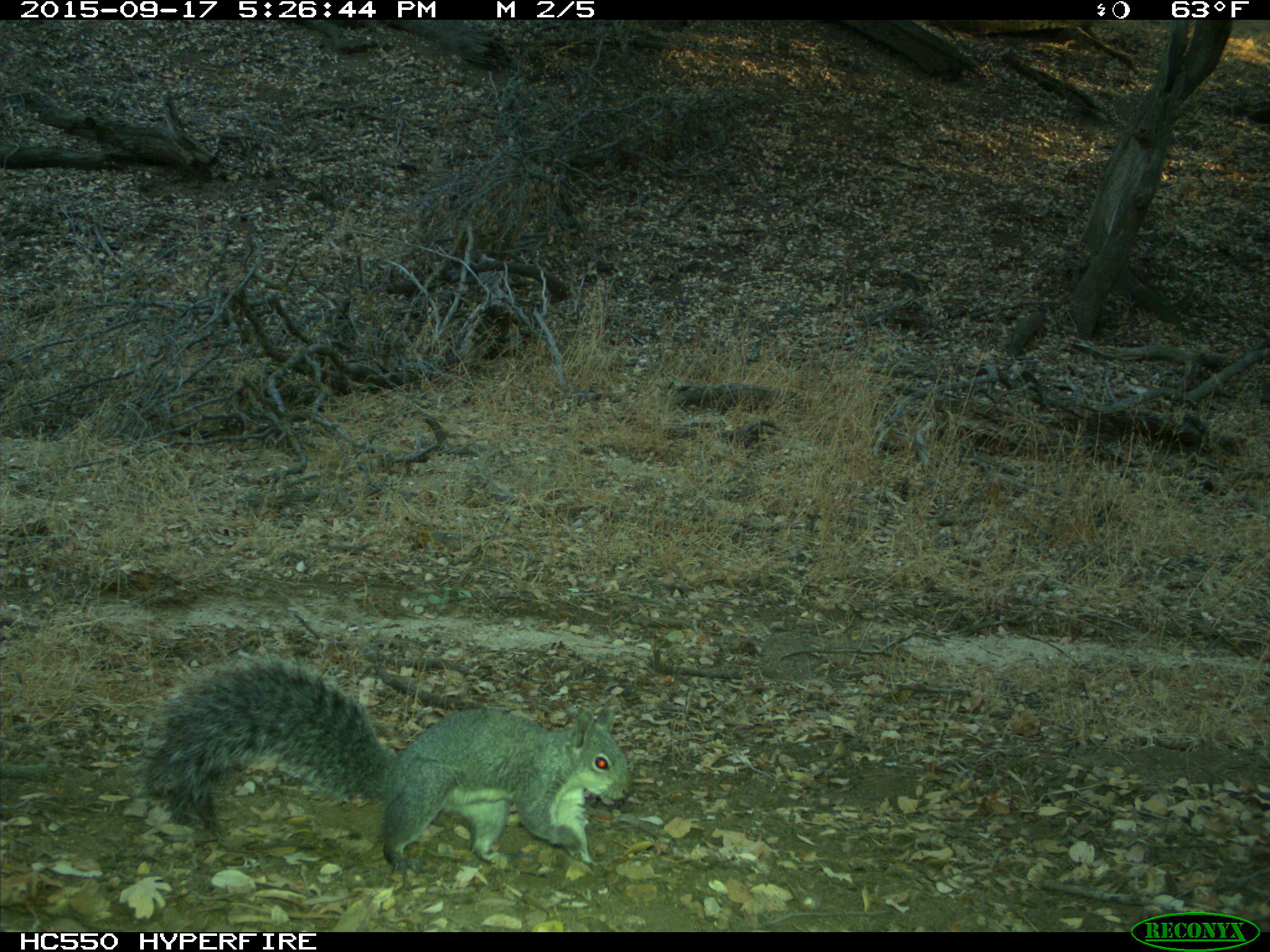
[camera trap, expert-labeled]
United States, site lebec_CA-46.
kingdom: Animalia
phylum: Chordata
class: Mammalia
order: Rodentia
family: Sciuridae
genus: Sciurus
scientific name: Sciurus carolinensis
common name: eastern gray squirrel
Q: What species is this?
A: Sciurus carolinensis (eastern gray squirrel).